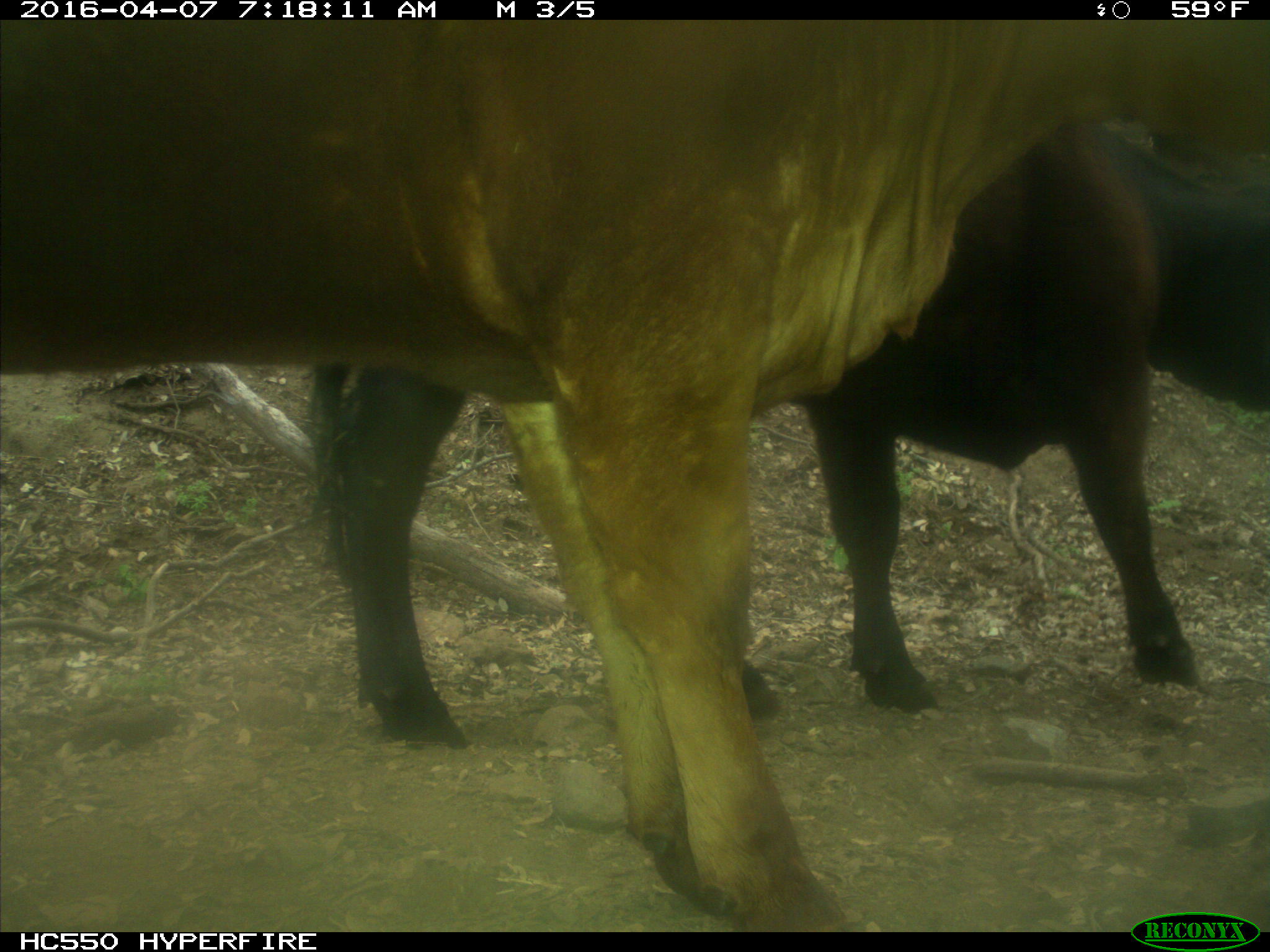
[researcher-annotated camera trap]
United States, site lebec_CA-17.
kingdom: Animalia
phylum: Chordata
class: Mammalia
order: Artiodactyla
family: Bovidae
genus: Bos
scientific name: Bos taurus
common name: domestic cow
Bos taurus (domestic cow).